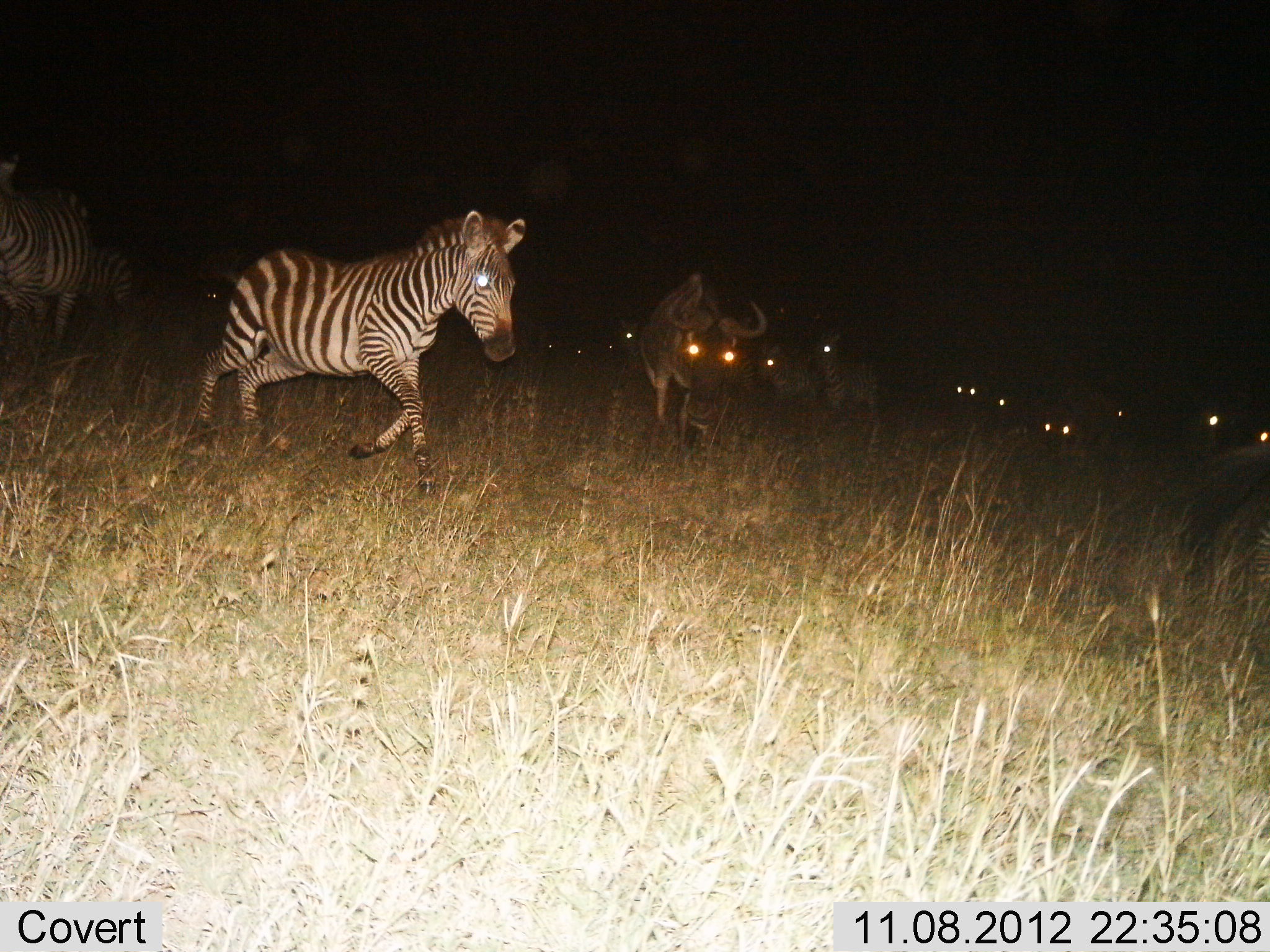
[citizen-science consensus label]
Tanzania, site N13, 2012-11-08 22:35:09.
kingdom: Animalia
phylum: Chordata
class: Mammalia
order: Artiodactyla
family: Bovidae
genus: Connochaetes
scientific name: Connochaetes taurinus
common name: blue wildebeest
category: wildebeest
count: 8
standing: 10%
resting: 0%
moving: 100%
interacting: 0%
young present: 0%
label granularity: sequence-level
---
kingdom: Animalia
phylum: Chordata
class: Mammalia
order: Perissodactyla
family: Equidae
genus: Equus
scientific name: Equus quagga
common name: plains zebra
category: zebra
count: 5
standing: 9%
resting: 0%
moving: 91%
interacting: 0%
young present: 0%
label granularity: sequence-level